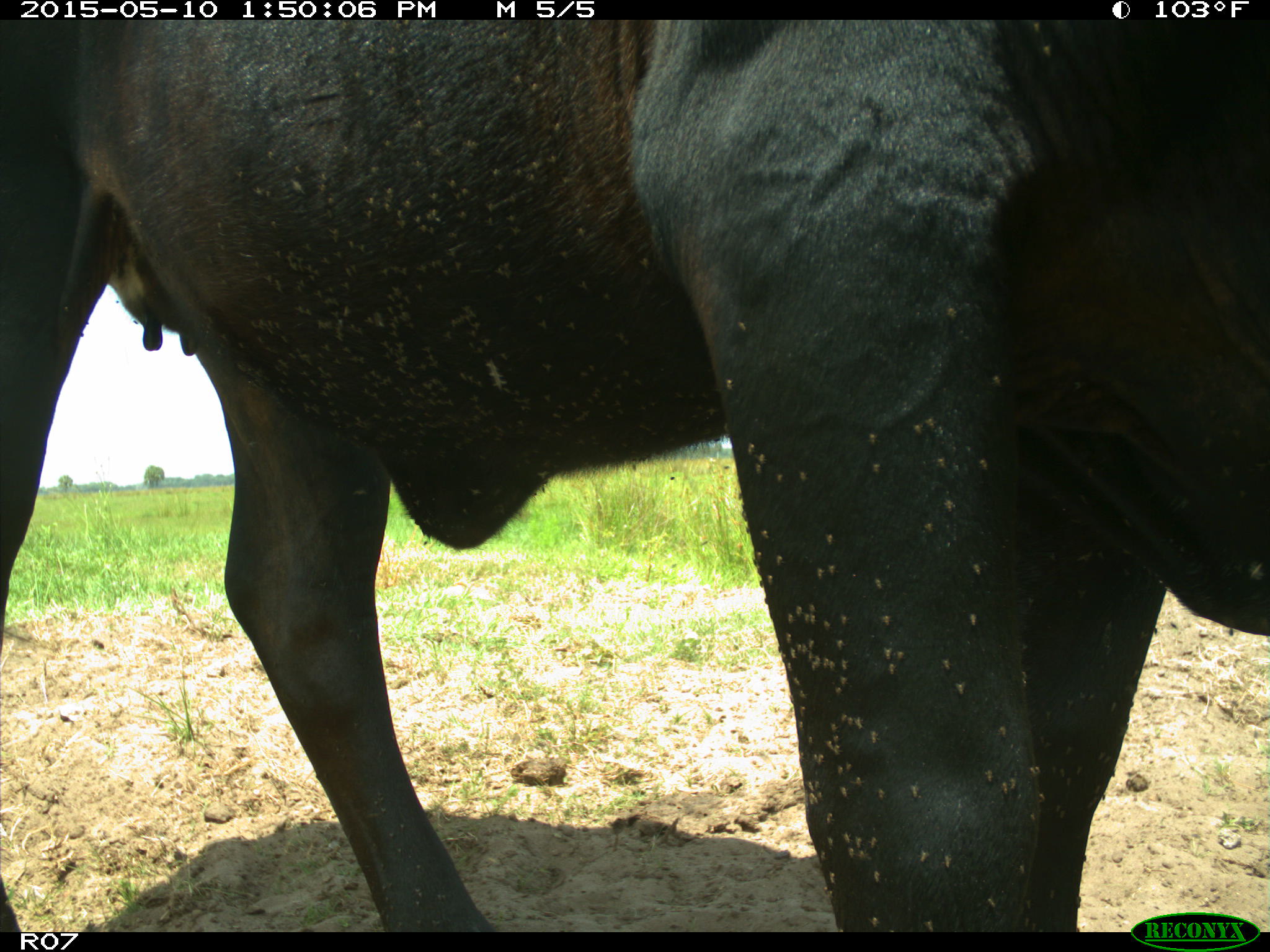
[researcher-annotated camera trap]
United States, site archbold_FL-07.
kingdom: Animalia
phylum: Chordata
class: Mammalia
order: Artiodactyla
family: Bovidae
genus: Bos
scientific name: Bos taurus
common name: domestic cow